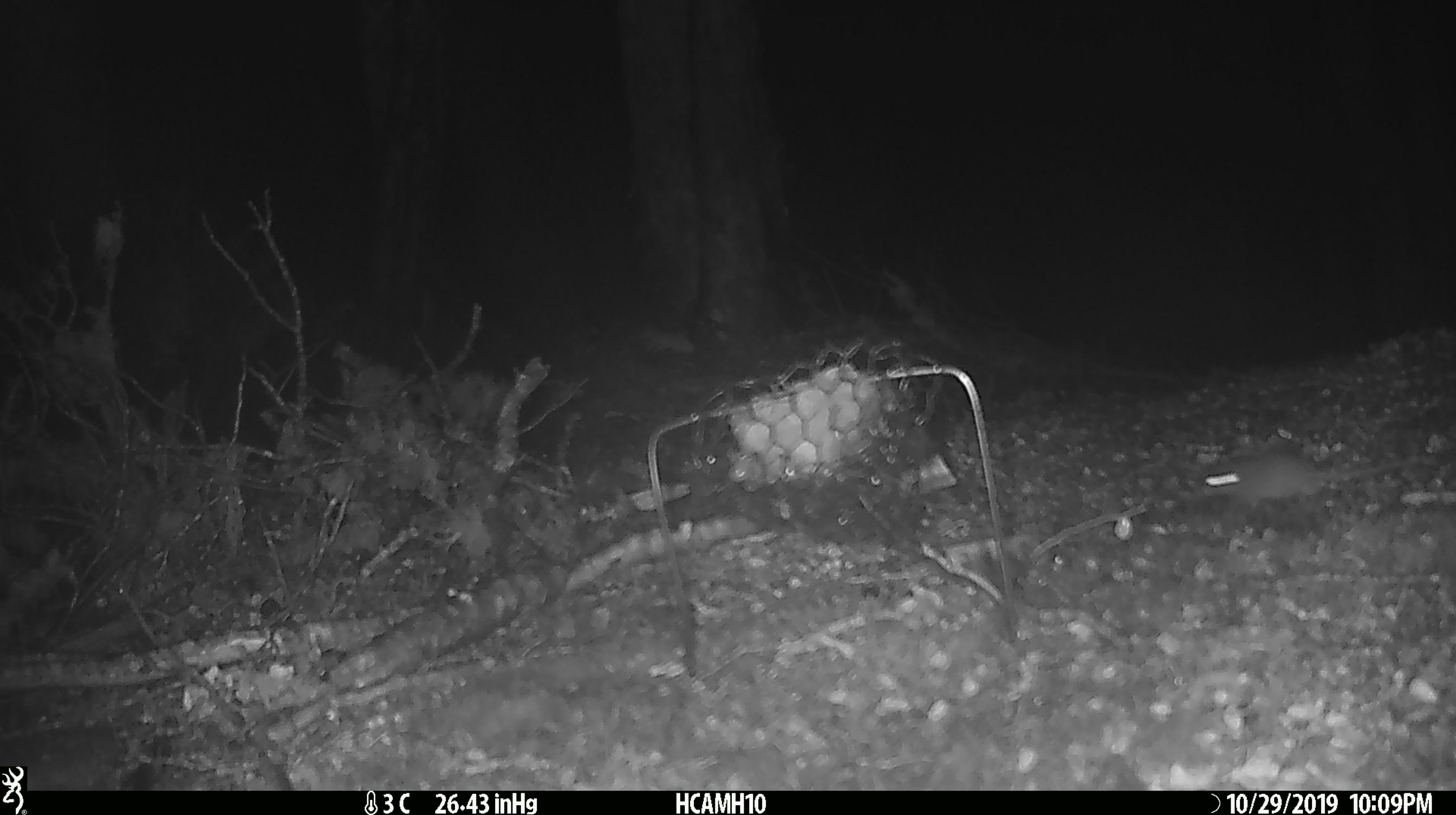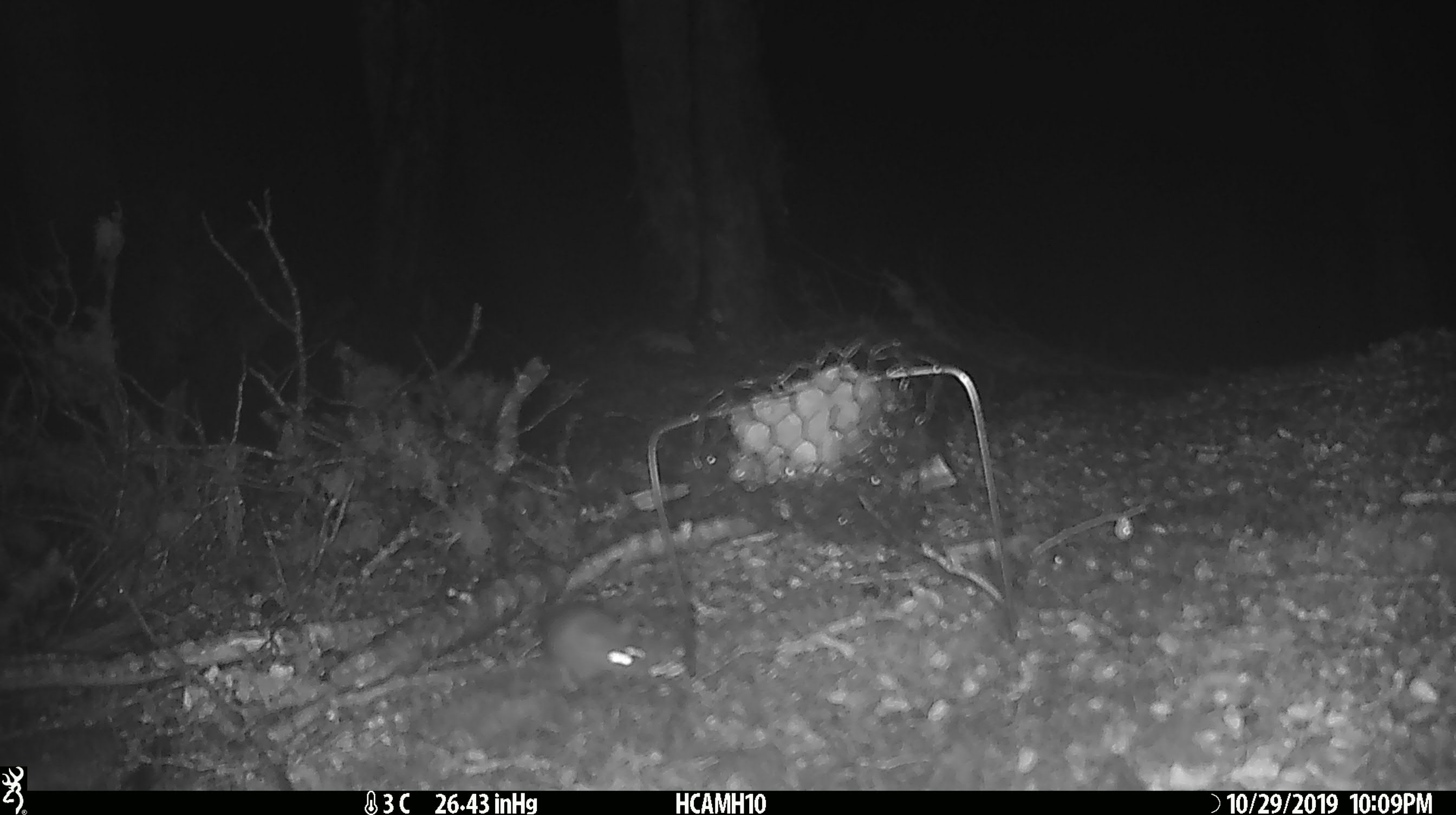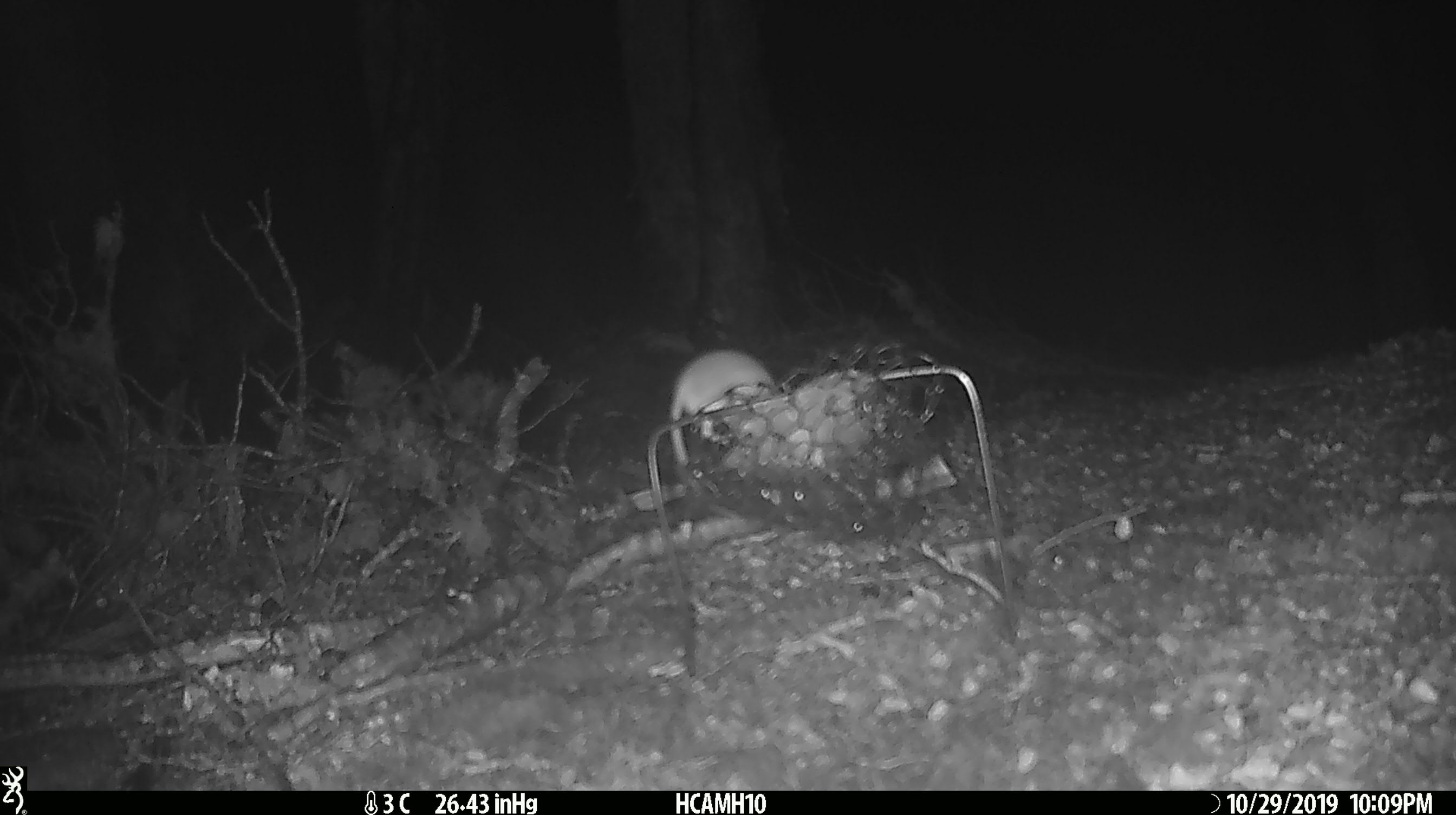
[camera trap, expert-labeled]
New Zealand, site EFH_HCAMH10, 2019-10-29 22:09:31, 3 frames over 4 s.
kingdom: Animalia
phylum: Chordata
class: Mammalia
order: Rodentia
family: Muridae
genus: Mus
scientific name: Mus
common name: mouse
Mouse (Mus).